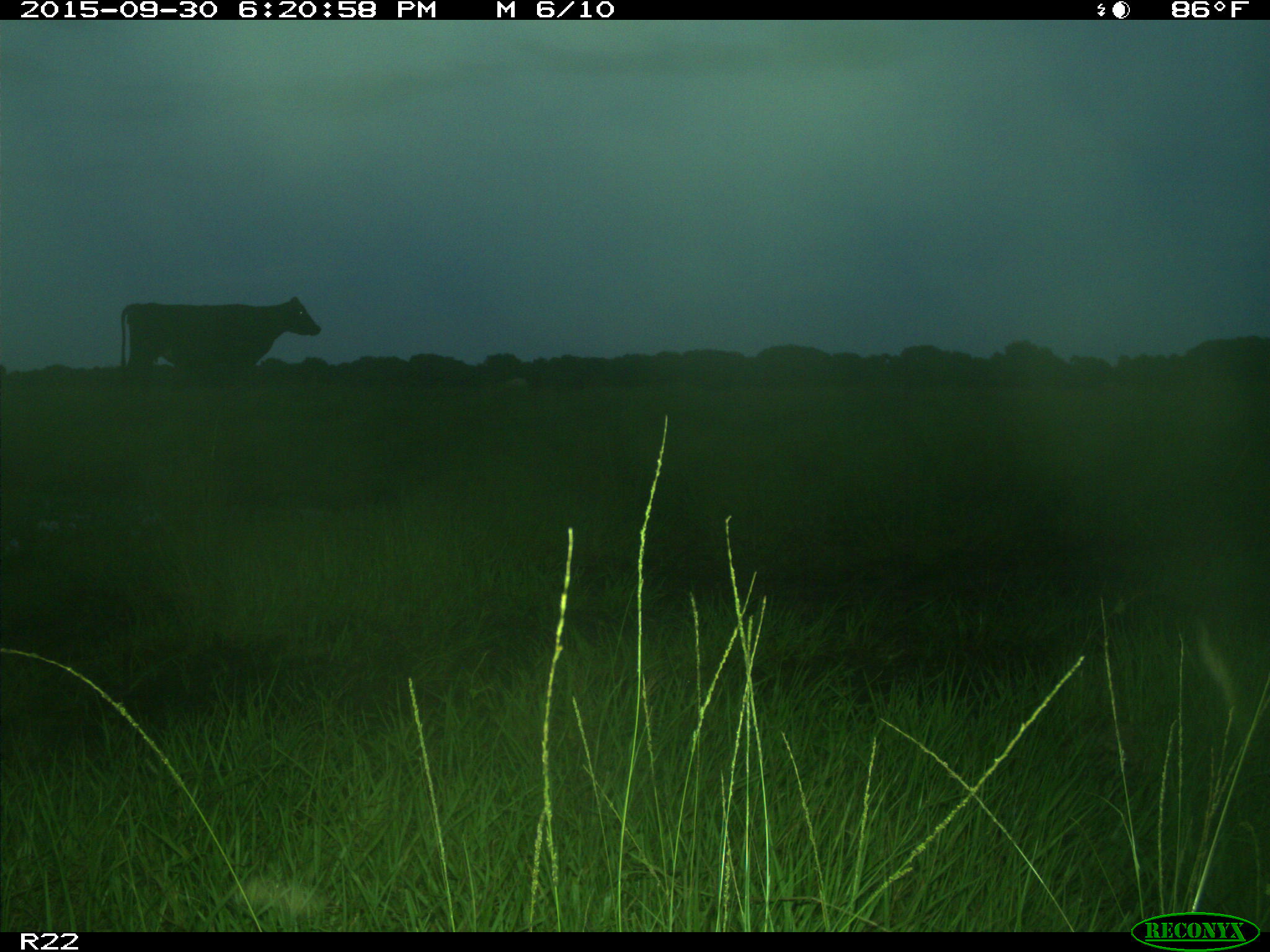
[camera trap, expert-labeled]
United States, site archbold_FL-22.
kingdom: Animalia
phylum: Chordata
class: Mammalia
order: Artiodactyla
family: Bovidae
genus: Bos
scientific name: Bos taurus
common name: domestic cow